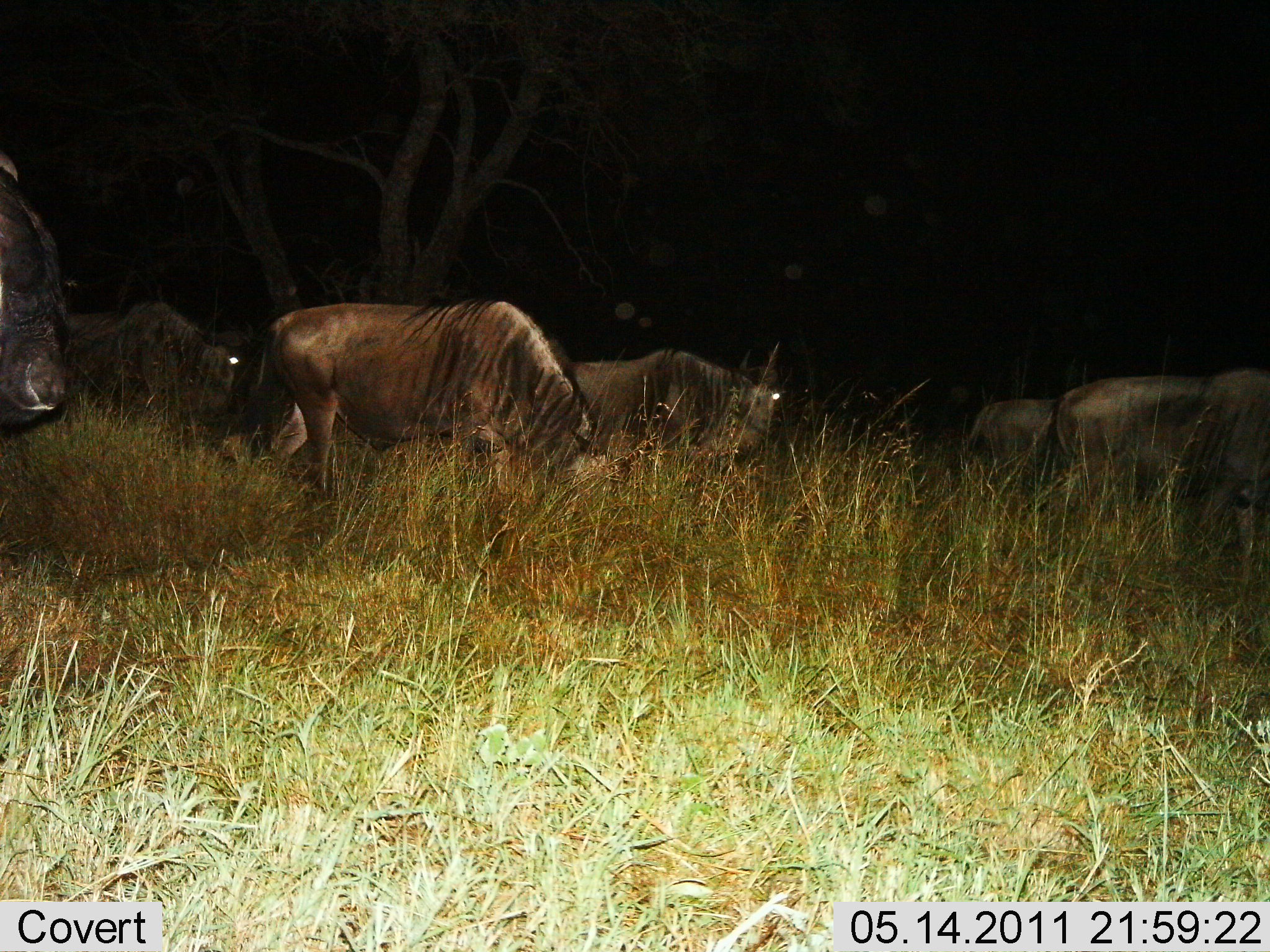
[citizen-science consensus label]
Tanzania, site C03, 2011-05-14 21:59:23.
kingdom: Animalia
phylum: Chordata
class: Mammalia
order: Artiodactyla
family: Bovidae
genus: Connochaetes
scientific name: Connochaetes taurinus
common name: blue wildebeest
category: wildebeest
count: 6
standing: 33%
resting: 0%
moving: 58%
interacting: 0%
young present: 0%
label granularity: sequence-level